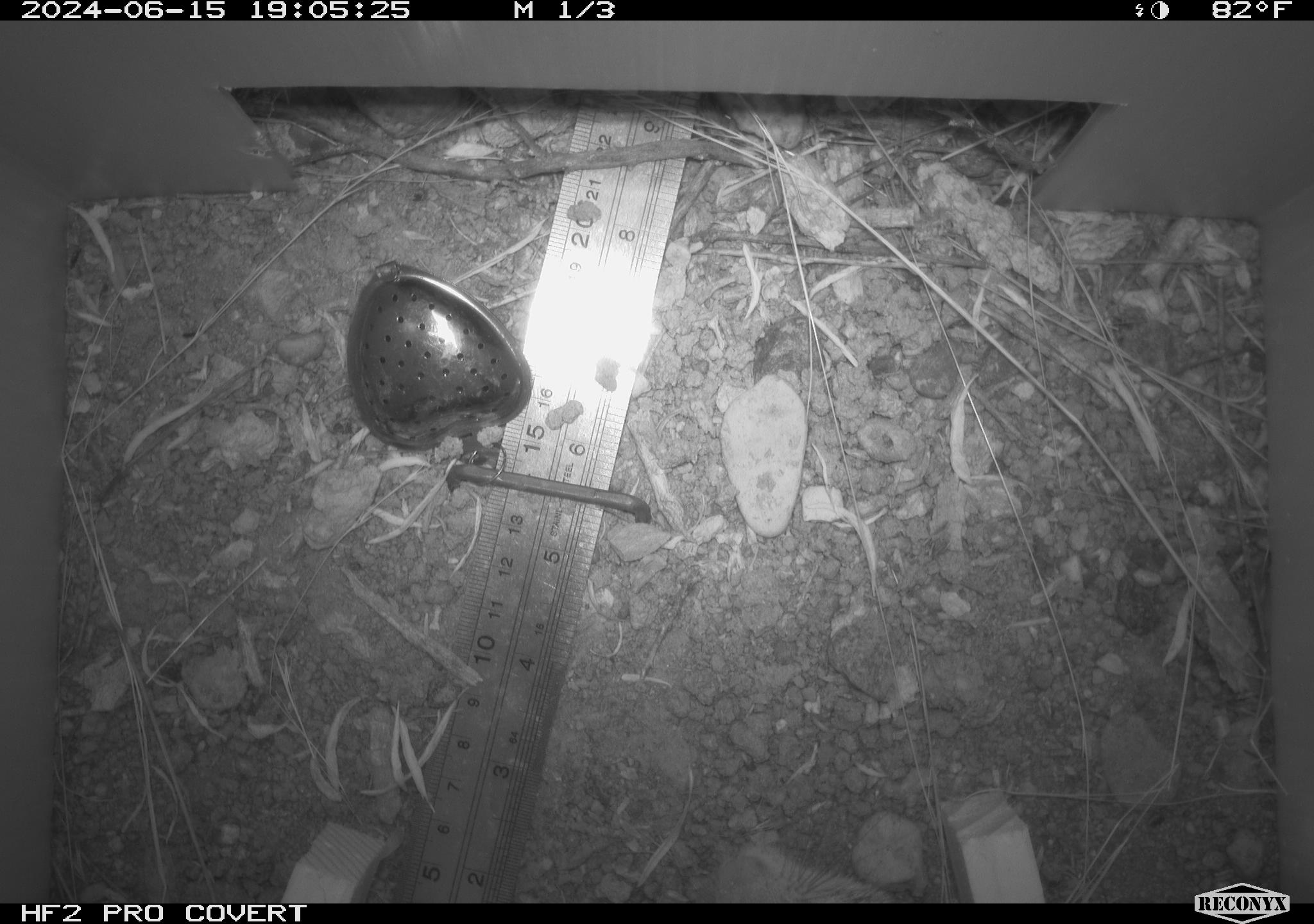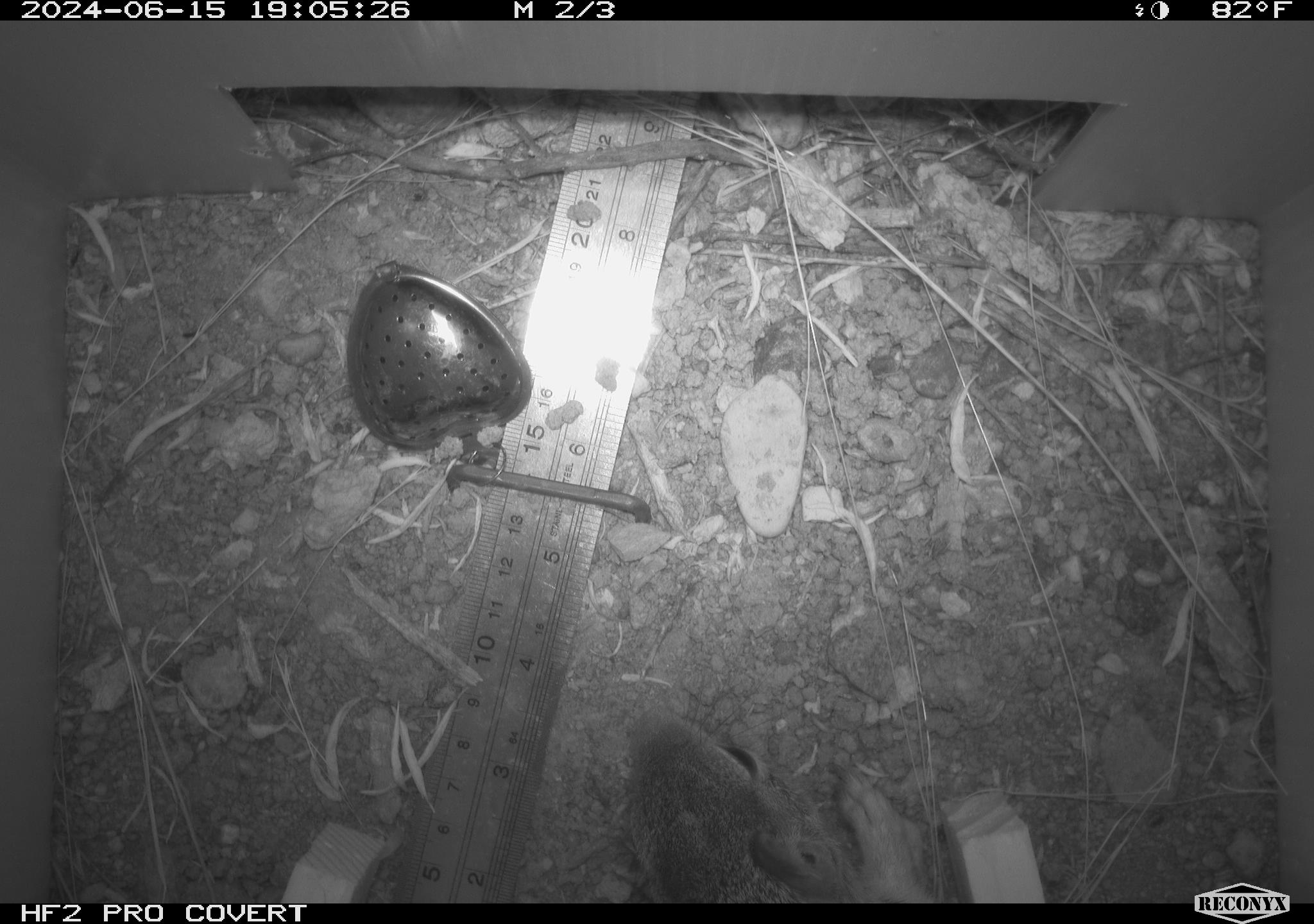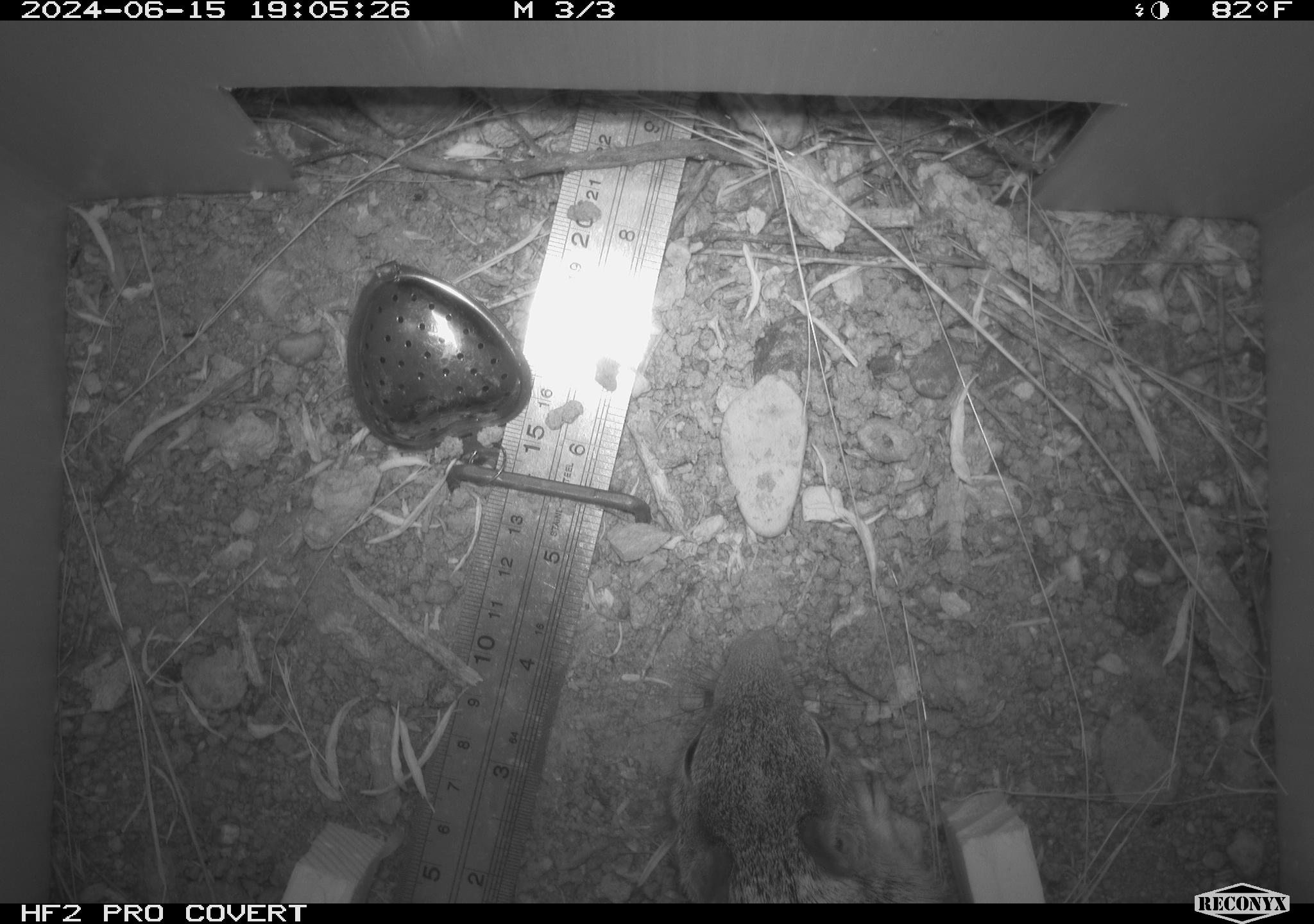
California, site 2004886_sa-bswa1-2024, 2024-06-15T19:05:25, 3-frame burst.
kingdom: Animalia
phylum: Chordata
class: Mammalia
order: Rodentia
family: Sciuridae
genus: Otospermophilus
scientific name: Otospermophilus beecheyi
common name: california ground squirrel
California ground squirrel (Otospermophilus beecheyi).